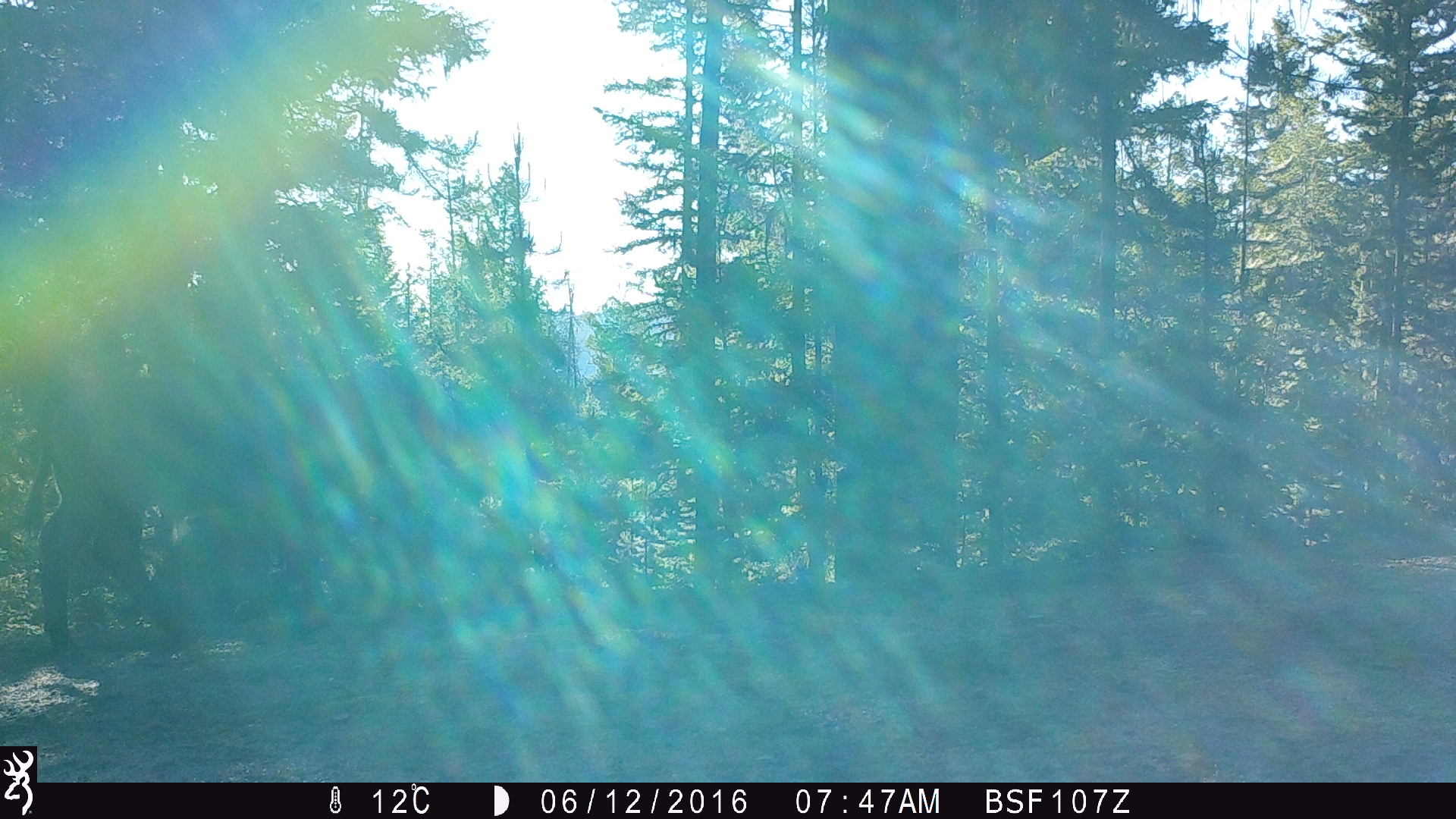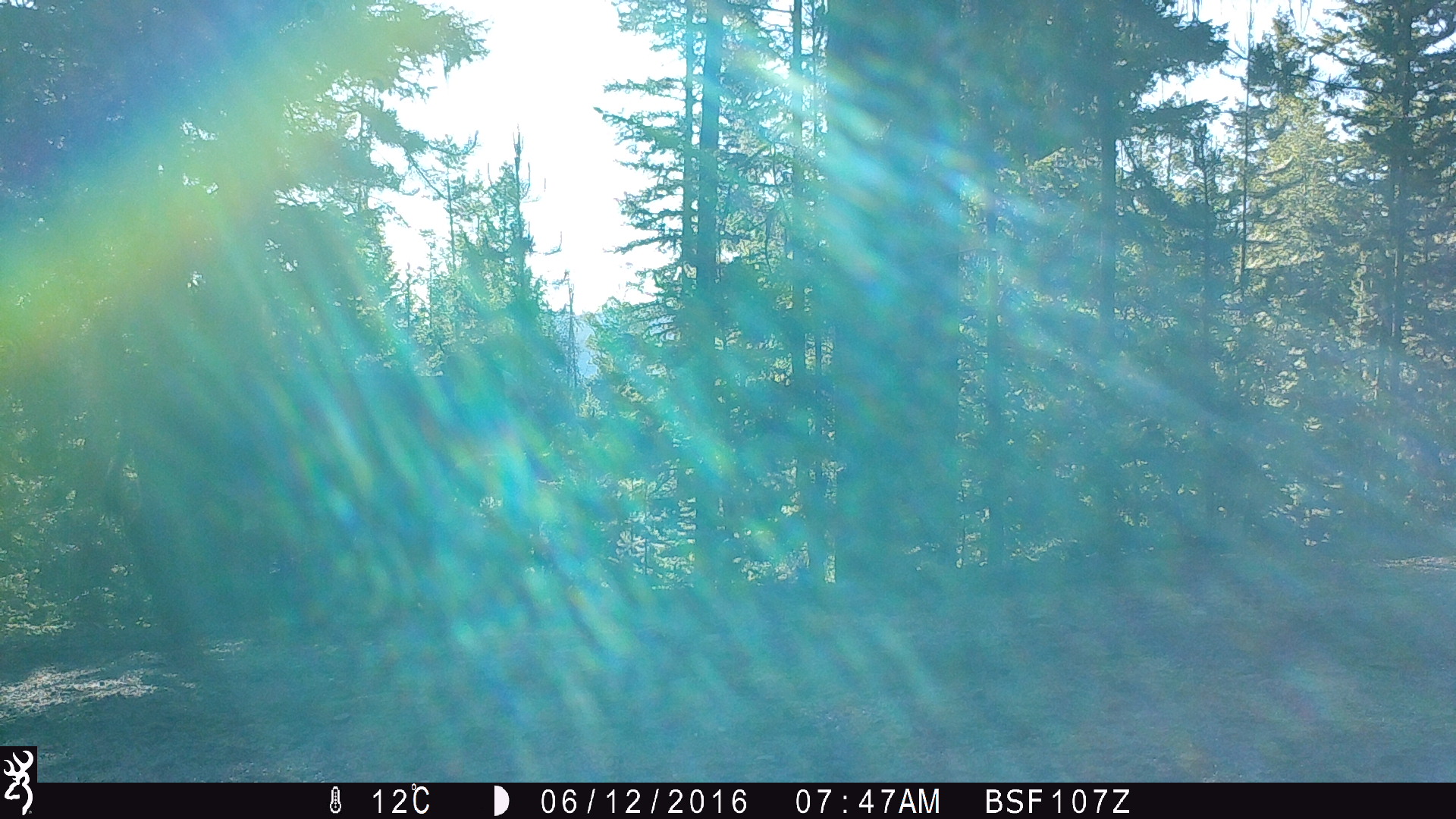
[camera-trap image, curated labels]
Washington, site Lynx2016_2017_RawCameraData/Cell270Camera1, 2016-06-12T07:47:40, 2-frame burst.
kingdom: Animalia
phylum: Chordata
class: Mammalia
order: Artiodactyla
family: Bovidae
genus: Bos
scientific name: Bos taurus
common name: domestic cattle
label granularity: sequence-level